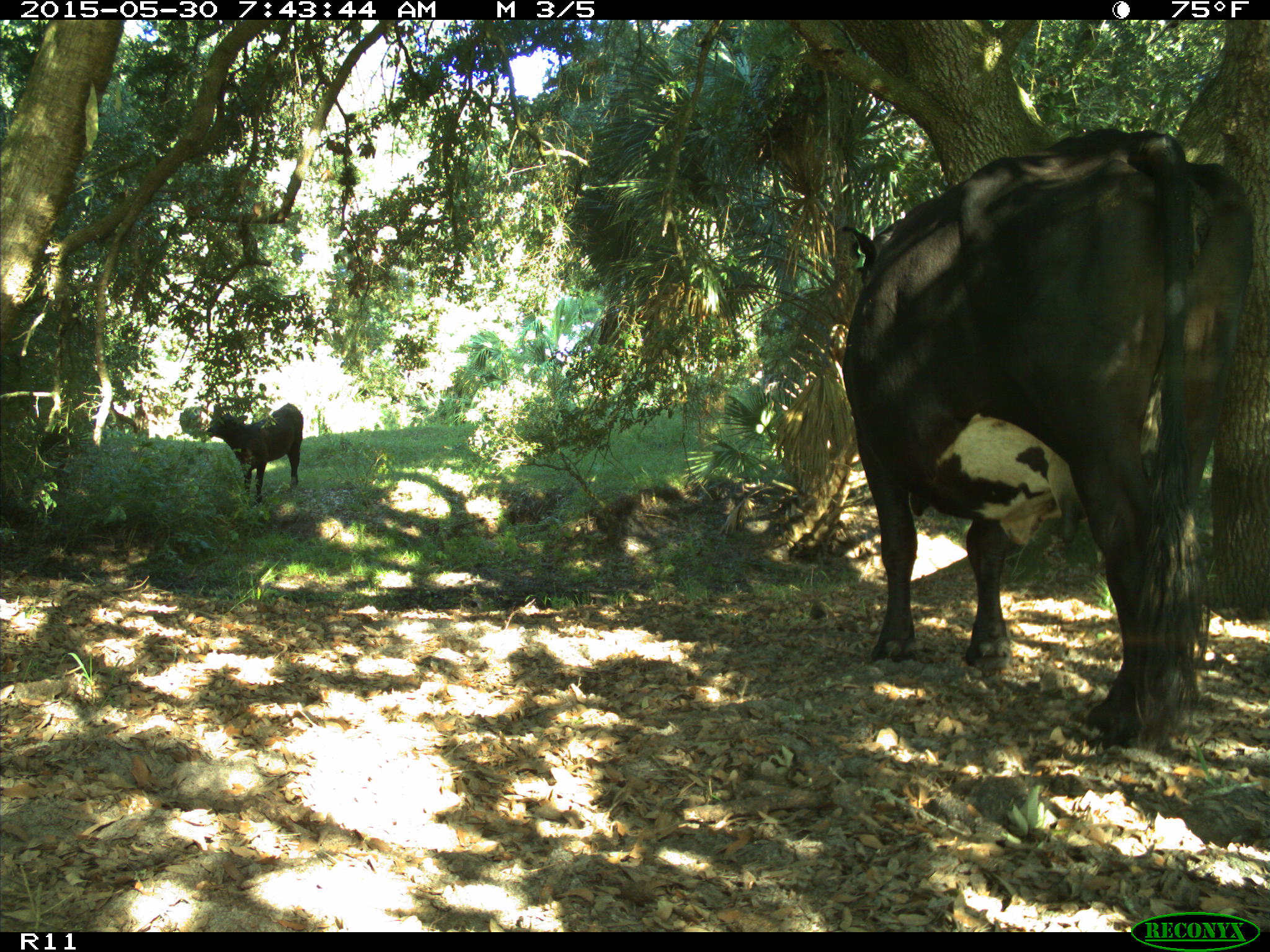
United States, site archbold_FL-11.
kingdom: Animalia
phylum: Chordata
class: Mammalia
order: Artiodactyla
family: Bovidae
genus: Bos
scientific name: Bos taurus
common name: domestic cow